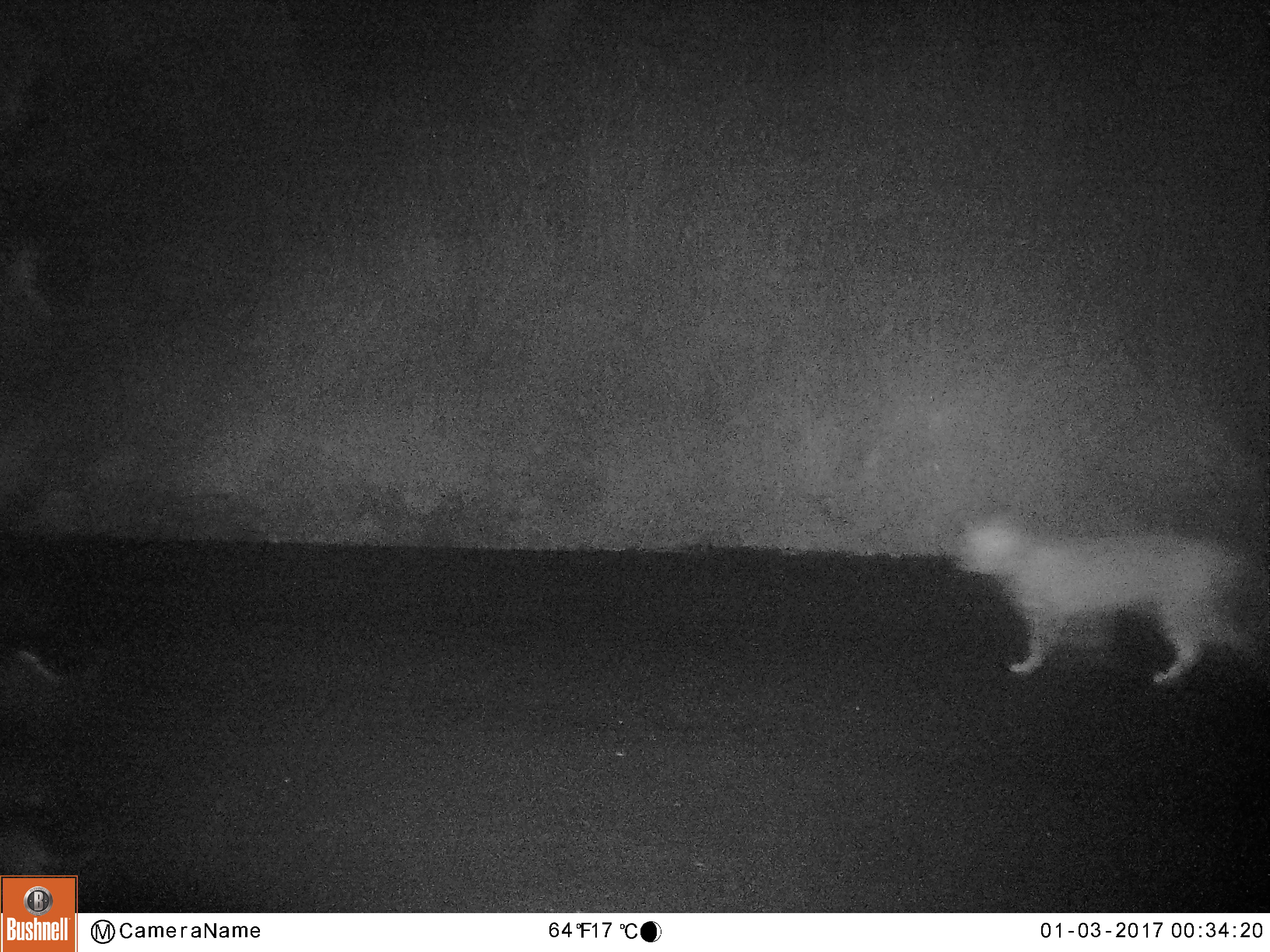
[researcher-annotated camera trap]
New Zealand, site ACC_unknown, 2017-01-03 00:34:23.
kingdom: Animalia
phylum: Chordata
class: Mammalia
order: Carnivora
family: Felidae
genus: Felis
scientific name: Felis catus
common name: domestic cat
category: cat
Cat (domestic cat) (Felis catus).